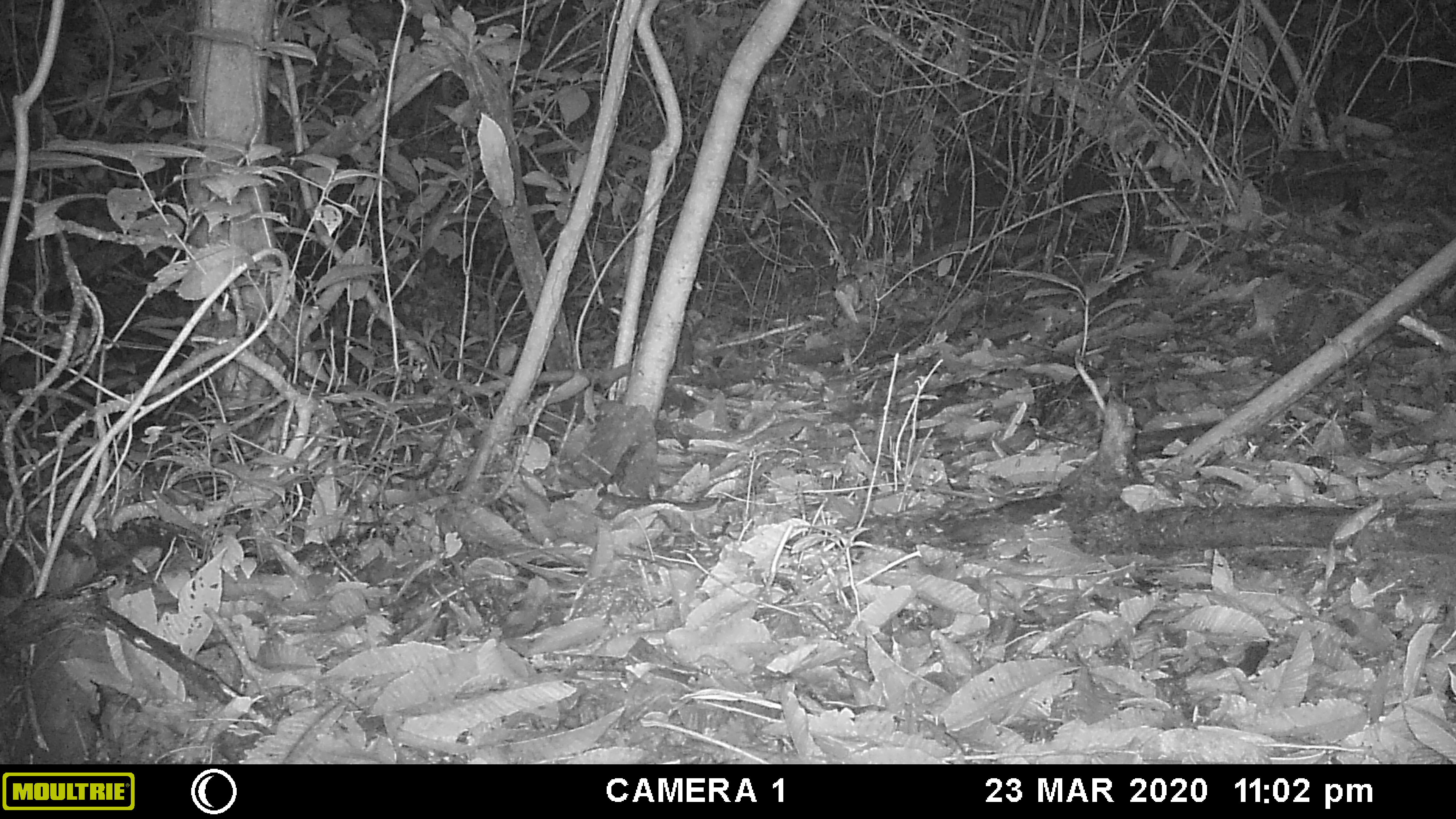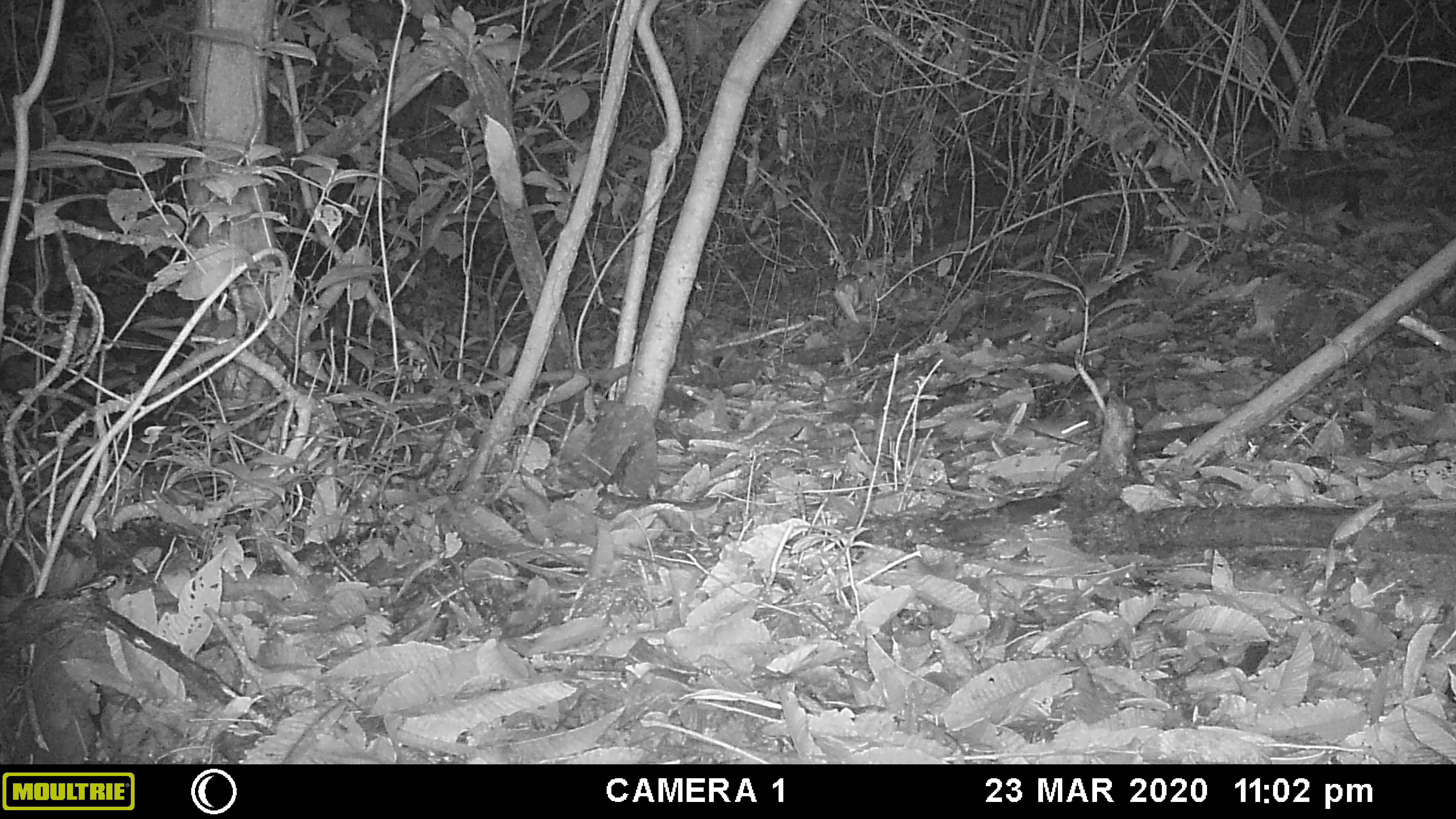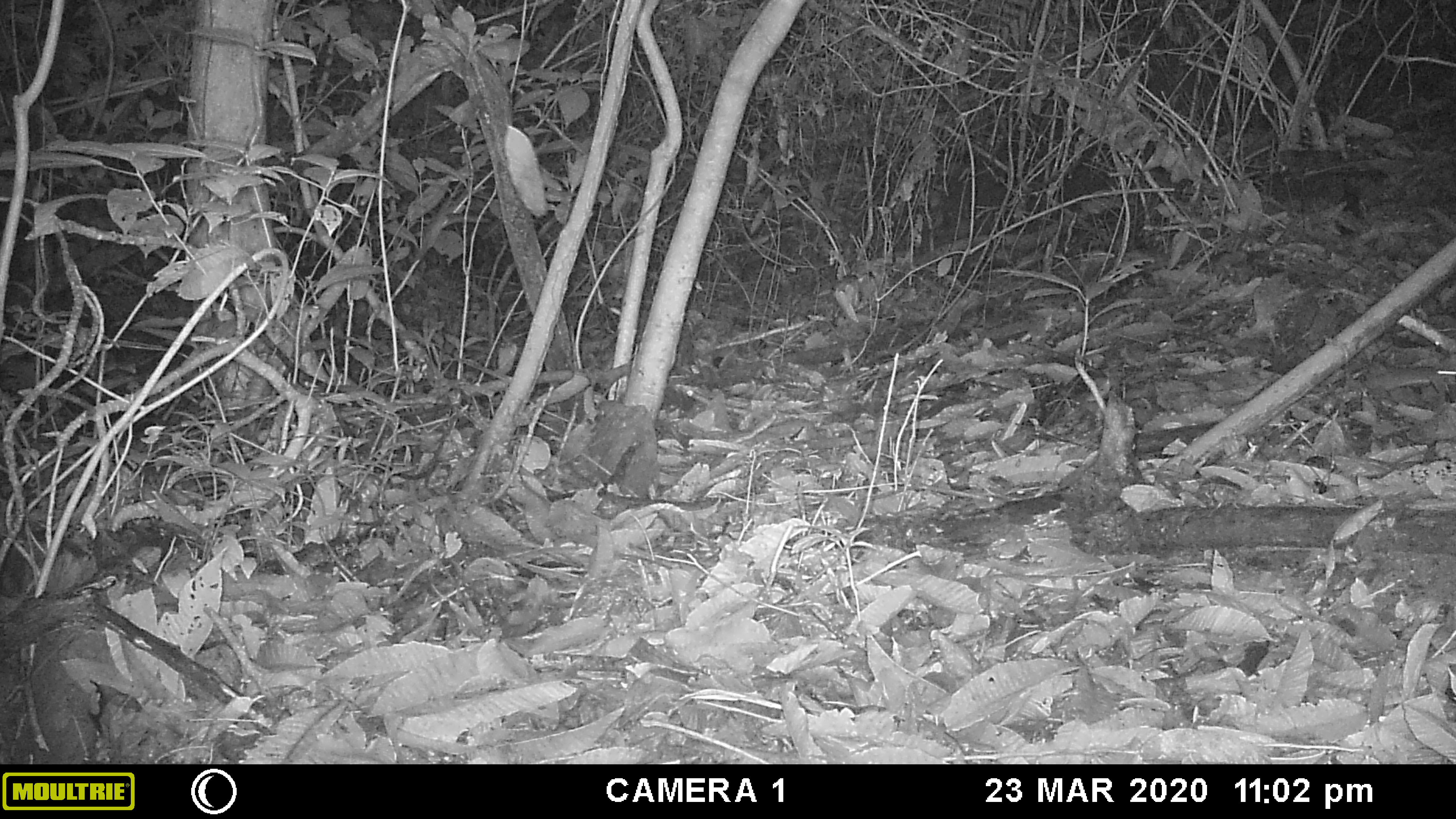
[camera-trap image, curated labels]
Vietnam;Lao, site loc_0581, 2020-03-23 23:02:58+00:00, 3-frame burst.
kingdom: Animalia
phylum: Chordata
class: Mammalia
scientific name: Mammalia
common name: mammal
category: unidentified small mammal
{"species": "unidentified small mammal (mammal) (Mammalia)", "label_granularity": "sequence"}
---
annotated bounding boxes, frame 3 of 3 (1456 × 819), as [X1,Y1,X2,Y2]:
unidentified small mammal: [1356,364,1456,395]